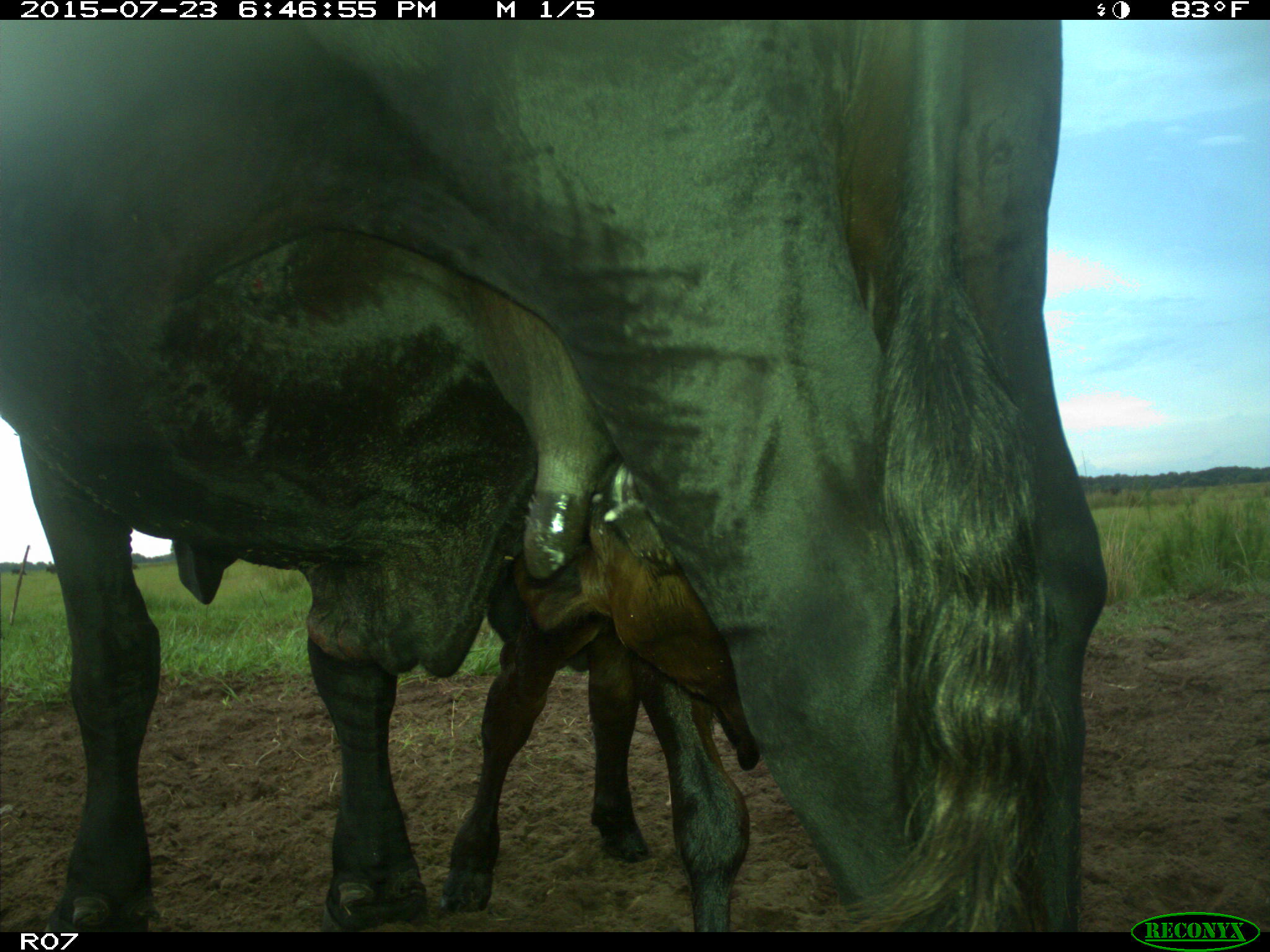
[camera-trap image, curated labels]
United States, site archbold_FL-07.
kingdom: Animalia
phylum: Chordata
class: Mammalia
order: Artiodactyla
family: Bovidae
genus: Bos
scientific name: Bos taurus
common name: domestic cow